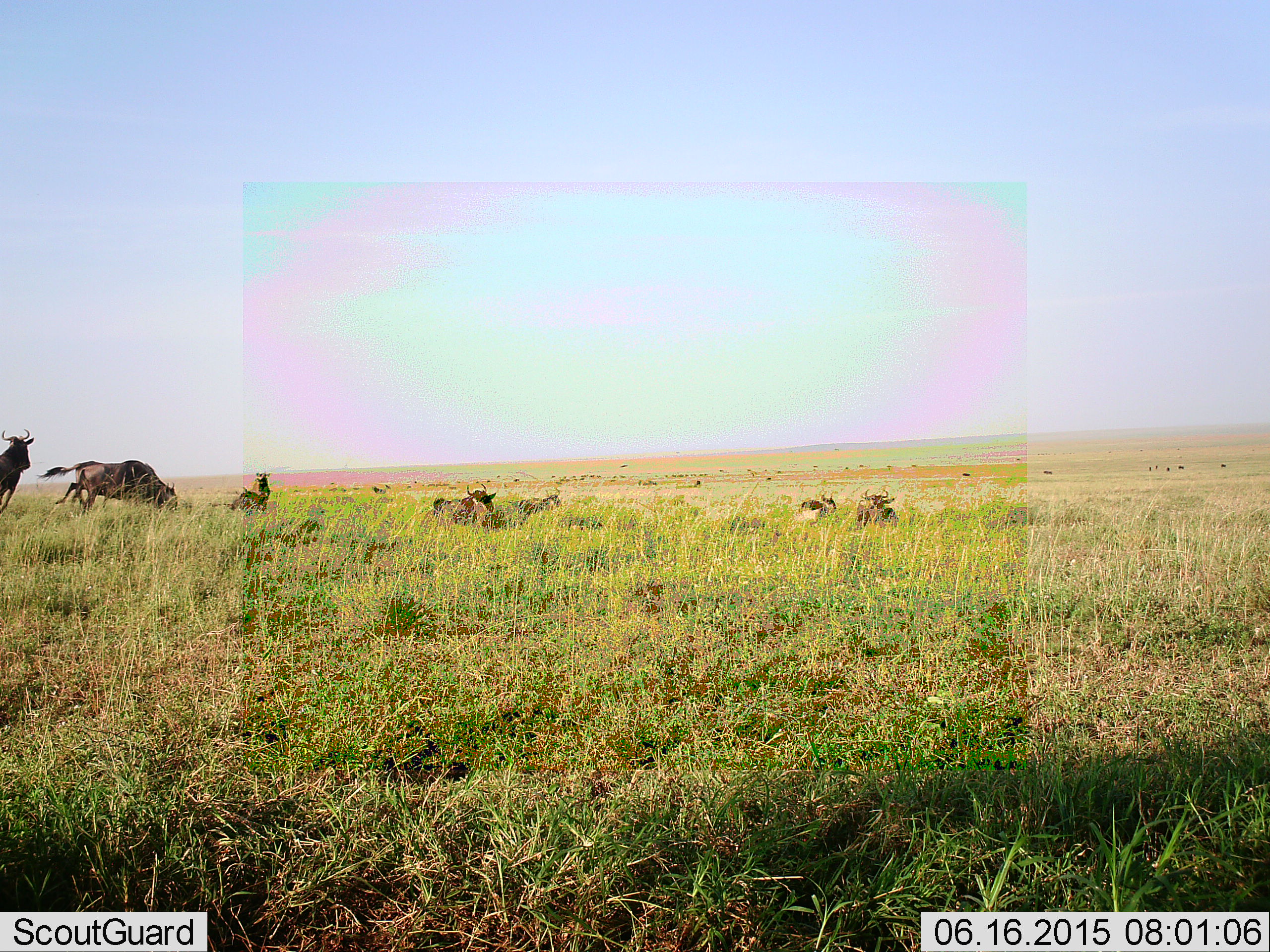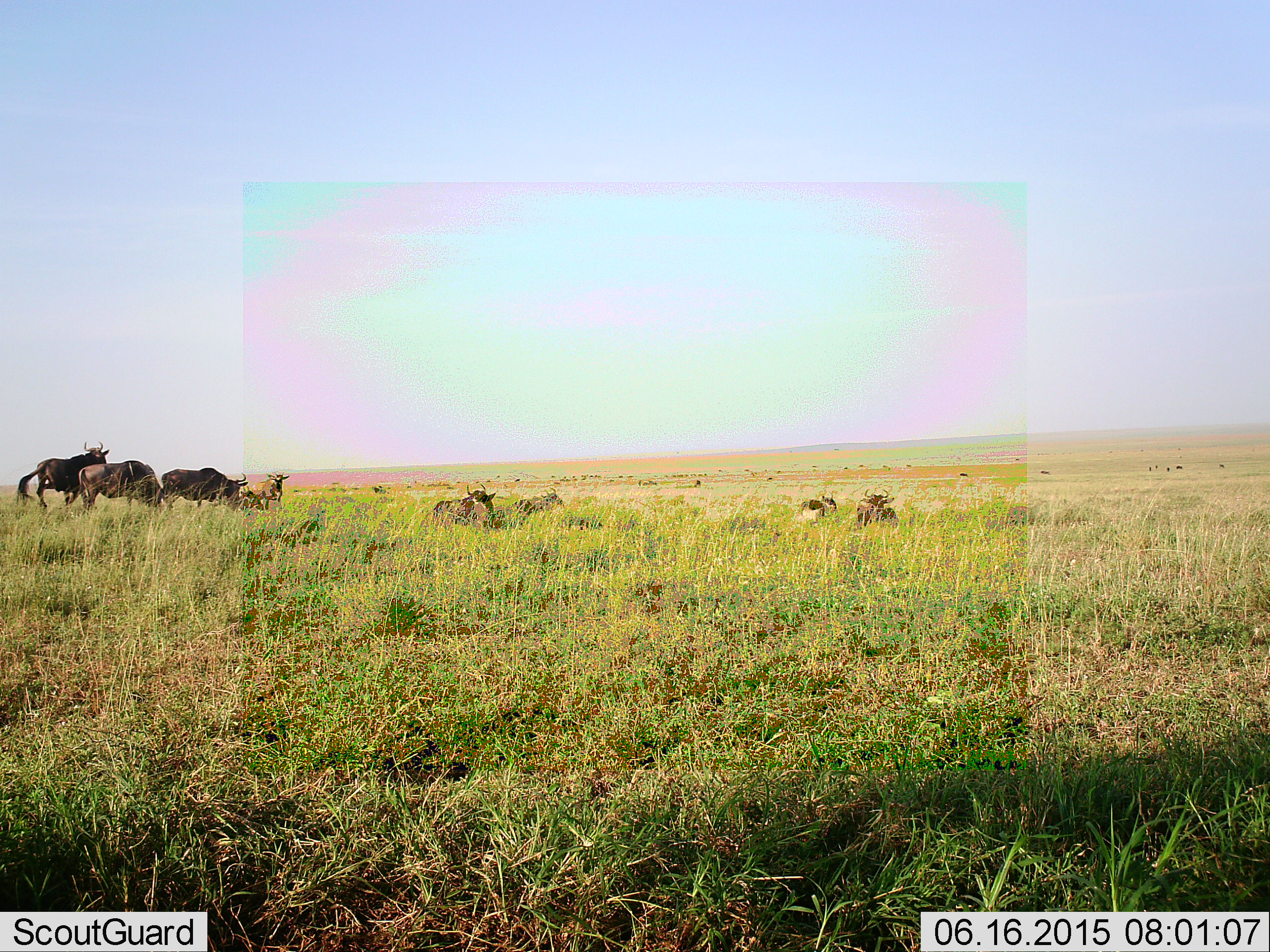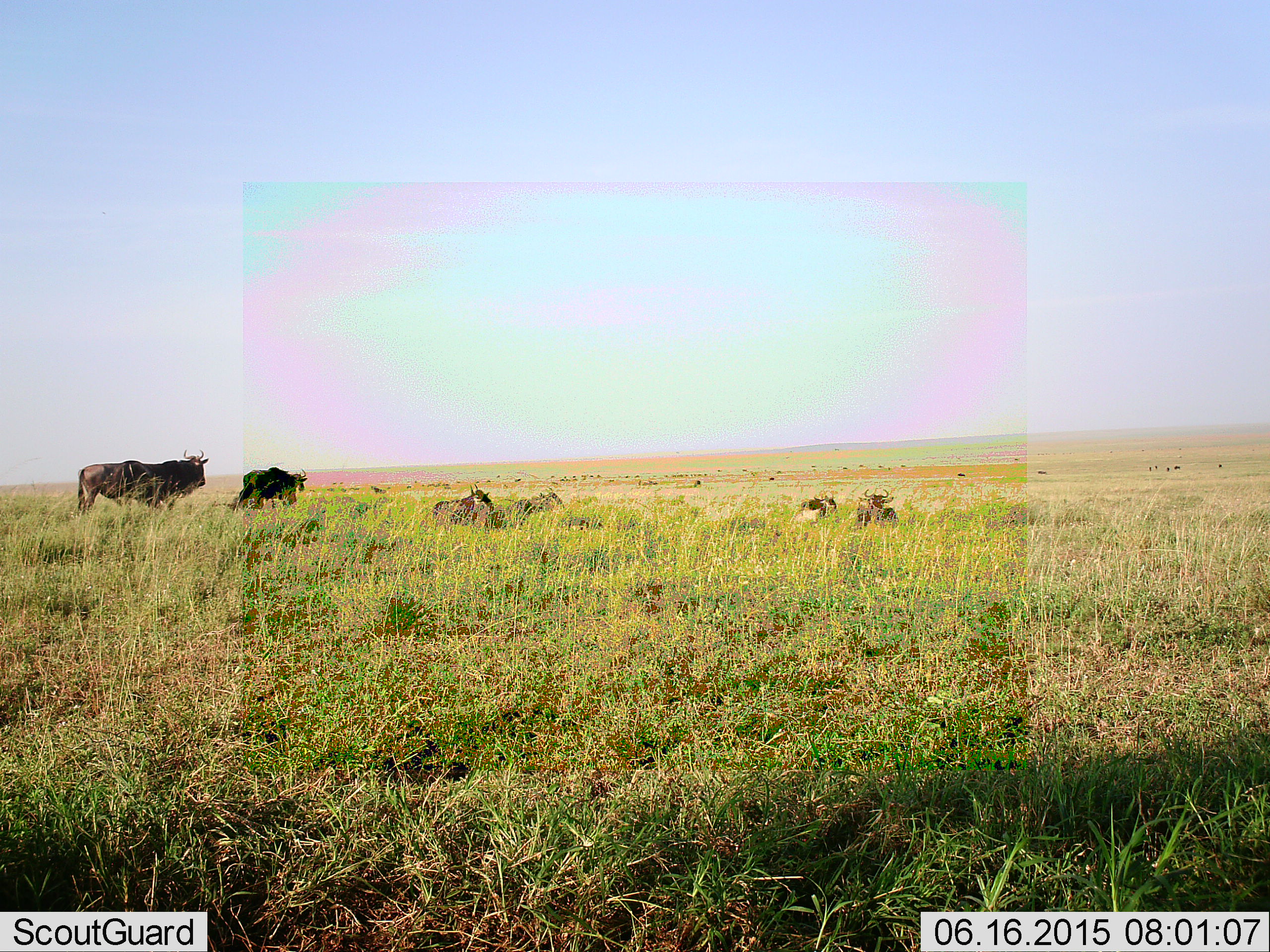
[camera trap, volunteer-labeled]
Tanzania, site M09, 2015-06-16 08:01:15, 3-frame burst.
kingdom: Animalia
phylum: Chordata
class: Mammalia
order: Artiodactyla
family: Bovidae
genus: Connochaetes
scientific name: Connochaetes taurinus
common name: blue wildebeest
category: wildebeest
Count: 9.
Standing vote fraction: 80%.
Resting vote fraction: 90%.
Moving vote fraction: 70%.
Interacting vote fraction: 20%.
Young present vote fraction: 10%.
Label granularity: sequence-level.